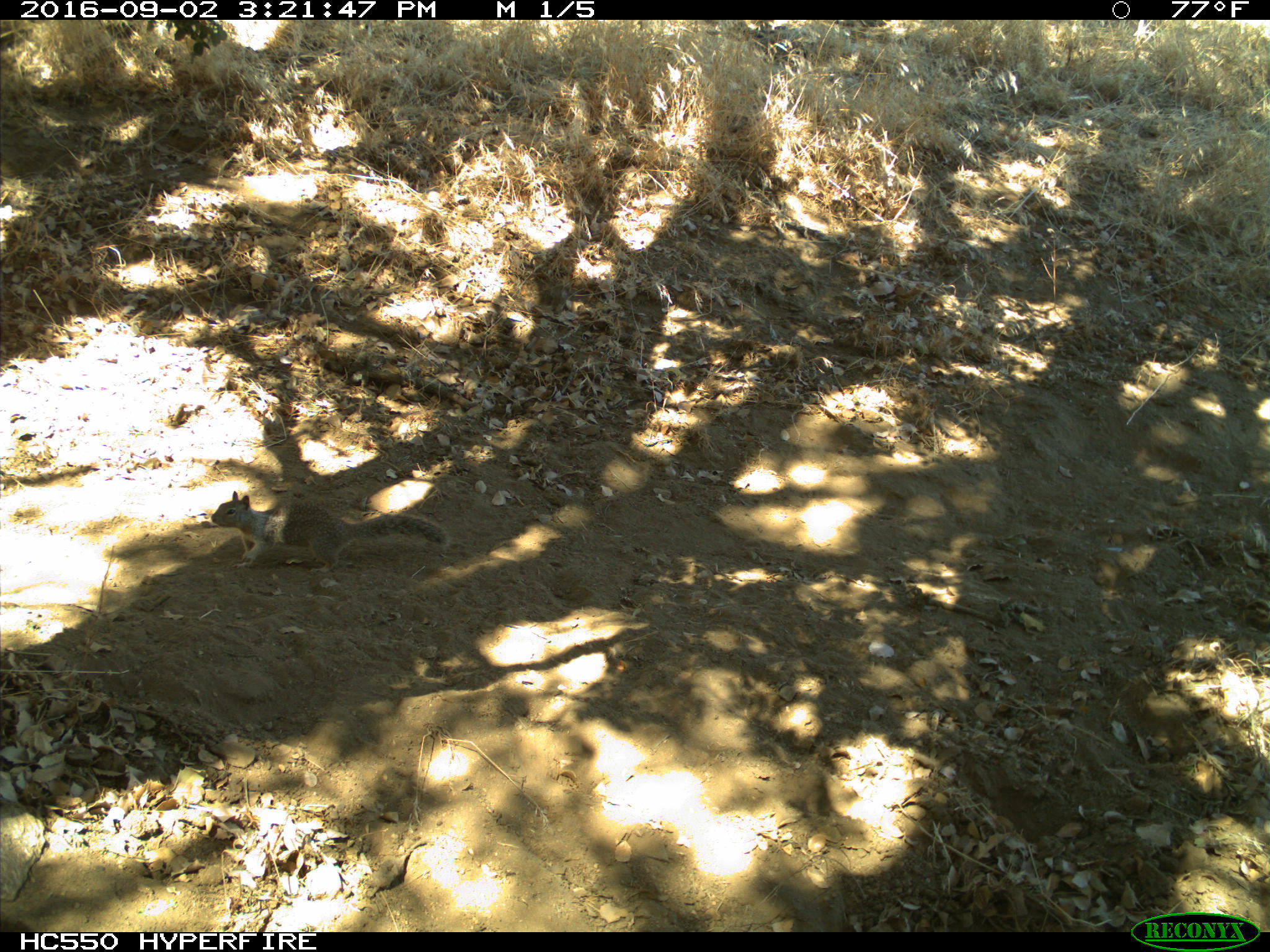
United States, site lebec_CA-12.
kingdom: Animalia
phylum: Chordata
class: Mammalia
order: Rodentia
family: Sciuridae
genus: Otospermophilus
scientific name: Otospermophilus beecheyi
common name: california ground squirrel